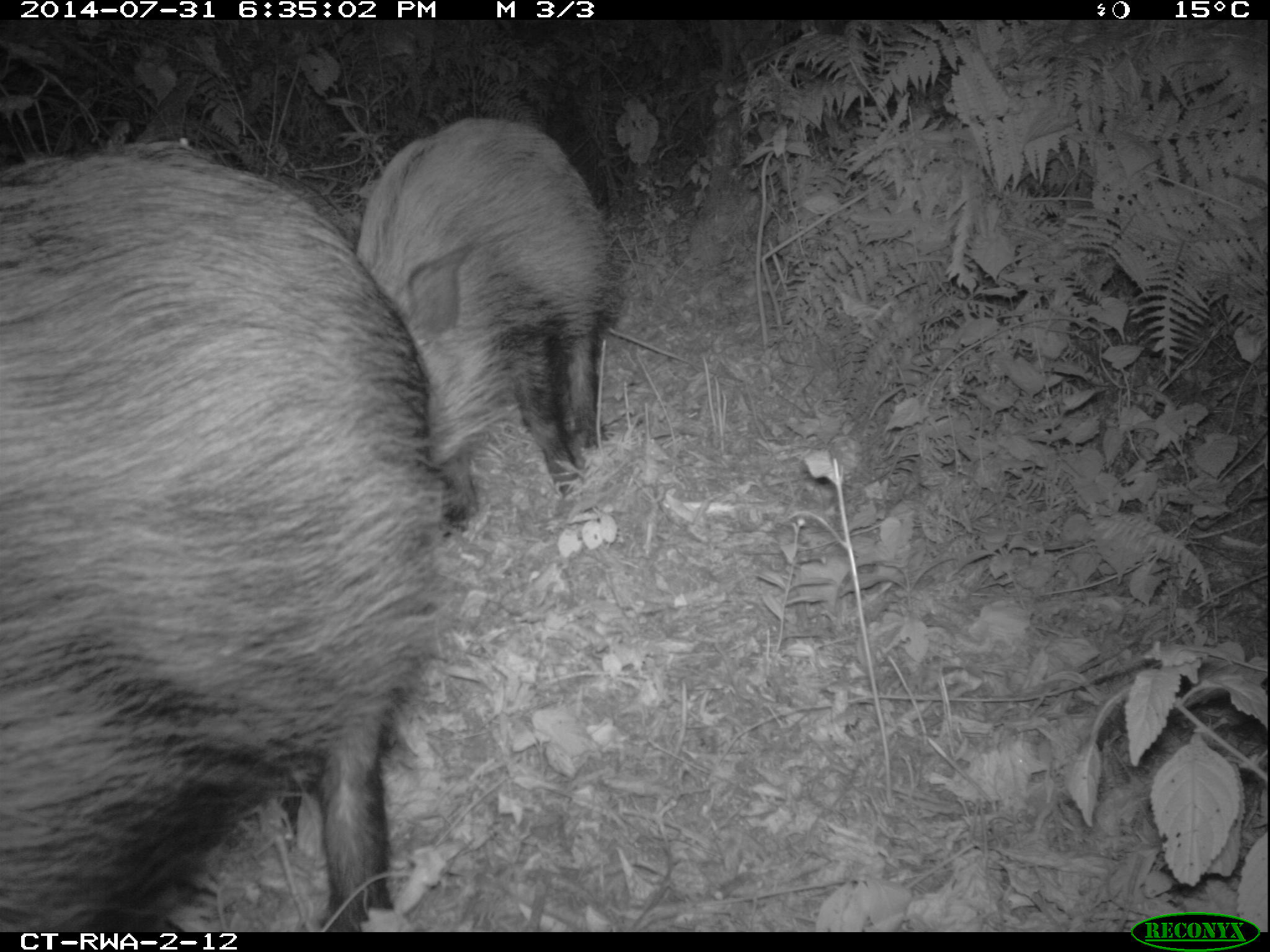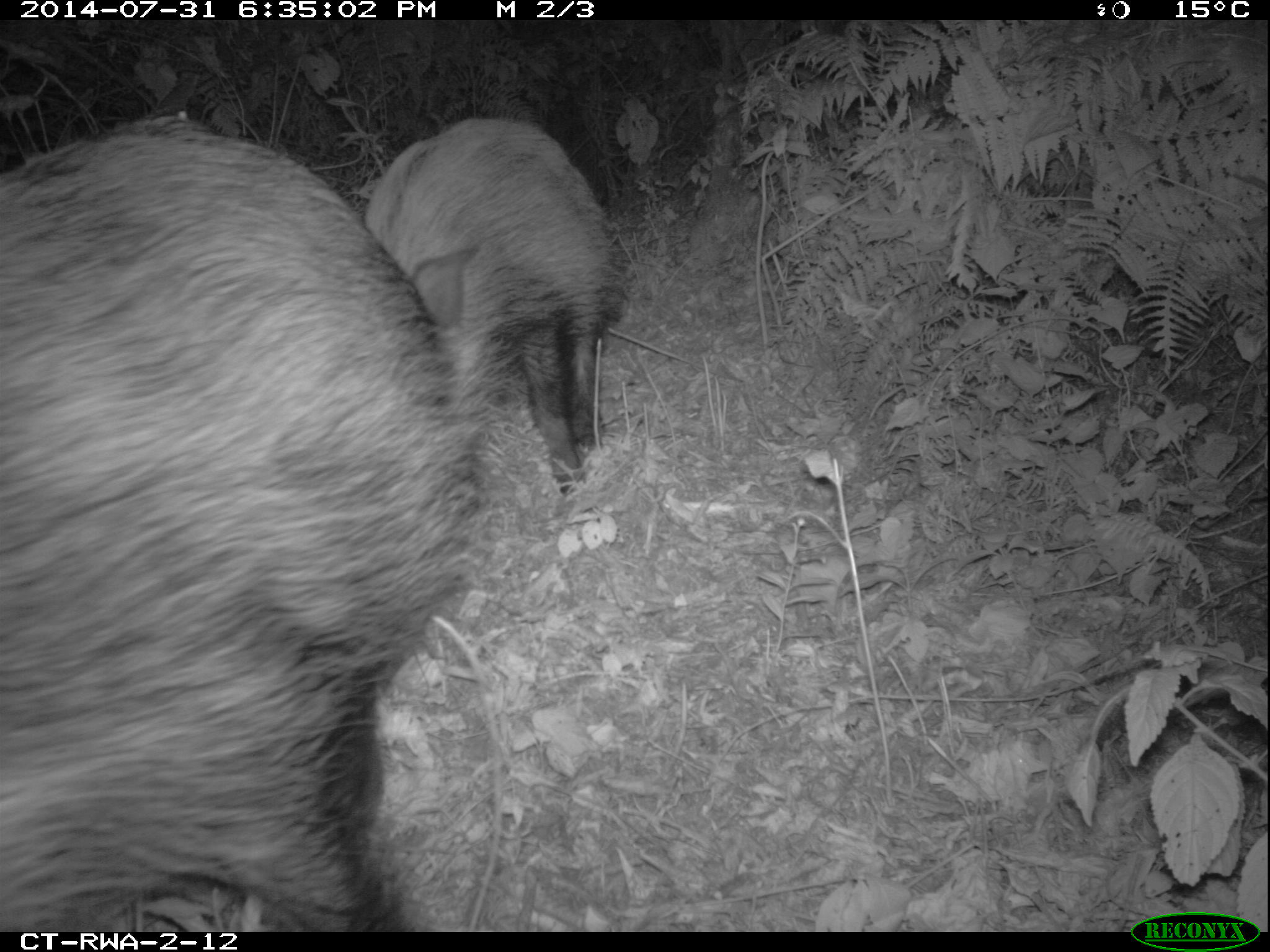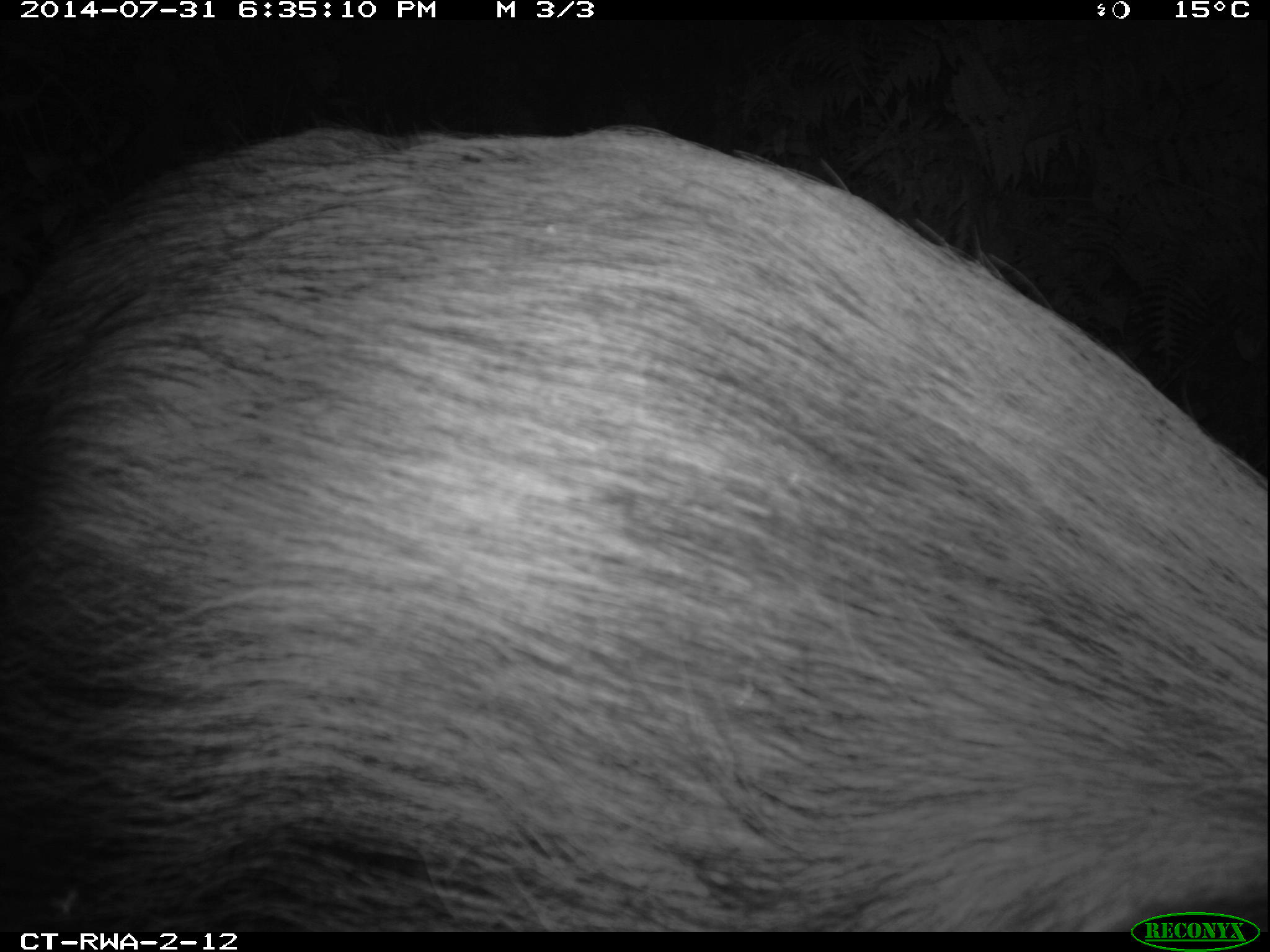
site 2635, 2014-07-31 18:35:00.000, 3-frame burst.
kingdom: Animalia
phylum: Chordata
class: Mammalia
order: Artiodactyla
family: Suidae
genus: Potamochoerus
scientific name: Potamochoerus larvatus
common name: bushpig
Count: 2.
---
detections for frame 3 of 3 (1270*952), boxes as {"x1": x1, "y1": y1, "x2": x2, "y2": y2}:
potamochoerus larvatus: {"x1": 1, "y1": 117, "x2": 1270, "y2": 932}